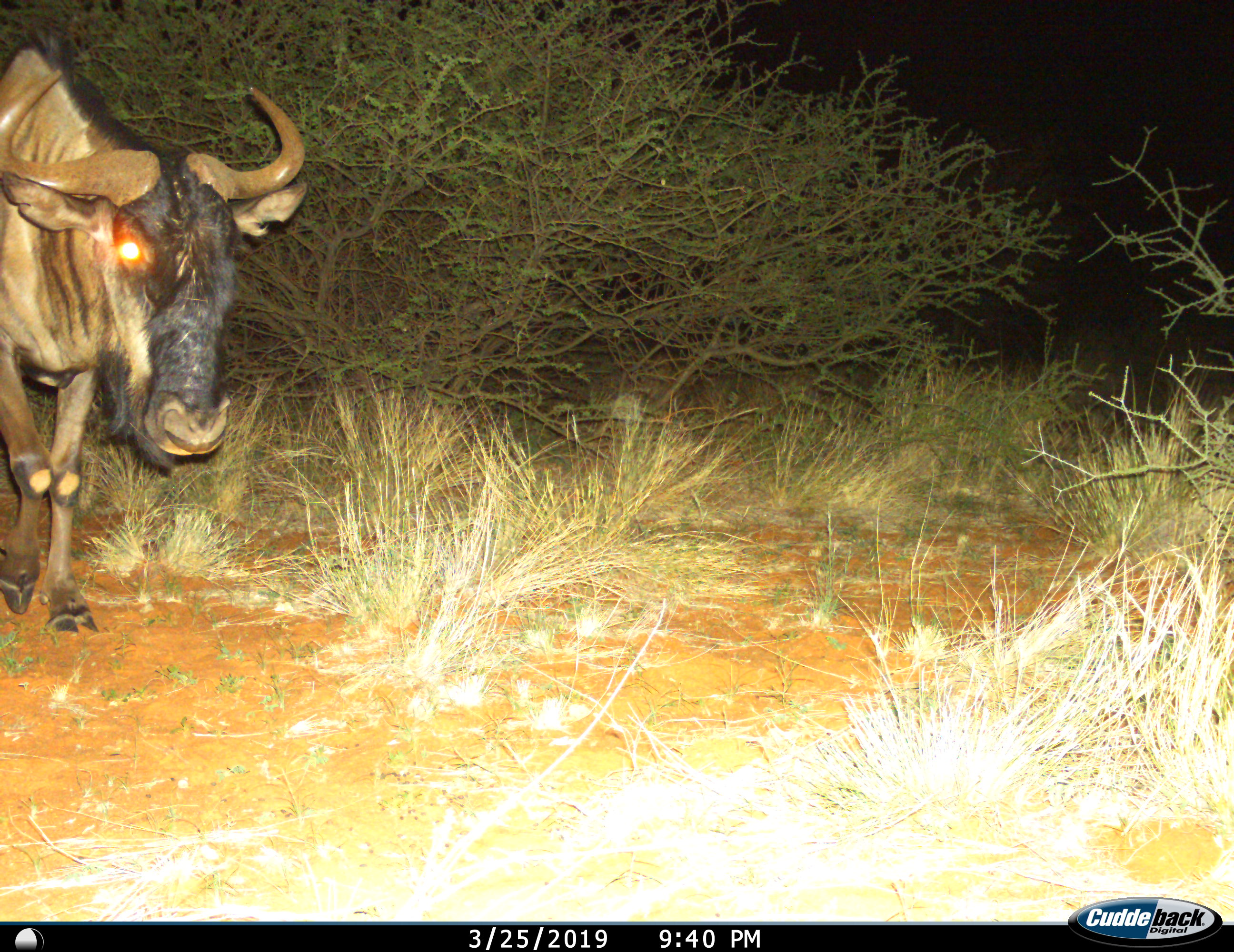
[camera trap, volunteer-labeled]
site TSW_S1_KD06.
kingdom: Animalia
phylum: Chordata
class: Mammalia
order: Artiodactyla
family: Bovidae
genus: Connochaetes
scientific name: Connochaetes taurinus taurinus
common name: blue wildebeest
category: wildebeestblue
Wildebeestblue (blue wildebeest) (Connochaetes taurinus taurinus), count 1. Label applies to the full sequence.